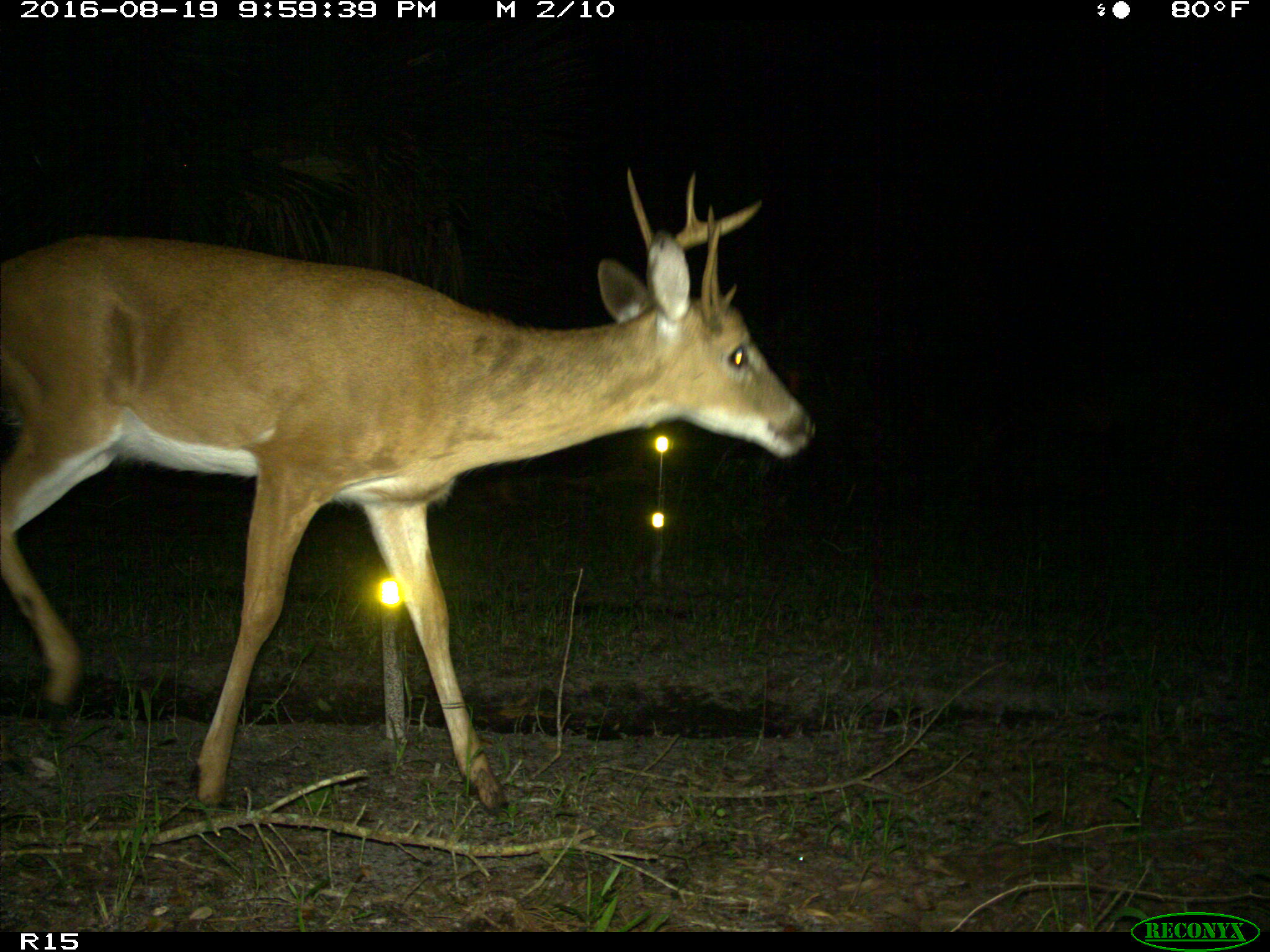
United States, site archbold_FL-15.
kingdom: Animalia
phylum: Chordata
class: Mammalia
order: Artiodactyla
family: Cervidae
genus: Odocoileus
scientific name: Odocoileus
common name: deer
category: unidentified deer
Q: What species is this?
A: Unidentified deer (deer) (Odocoileus).